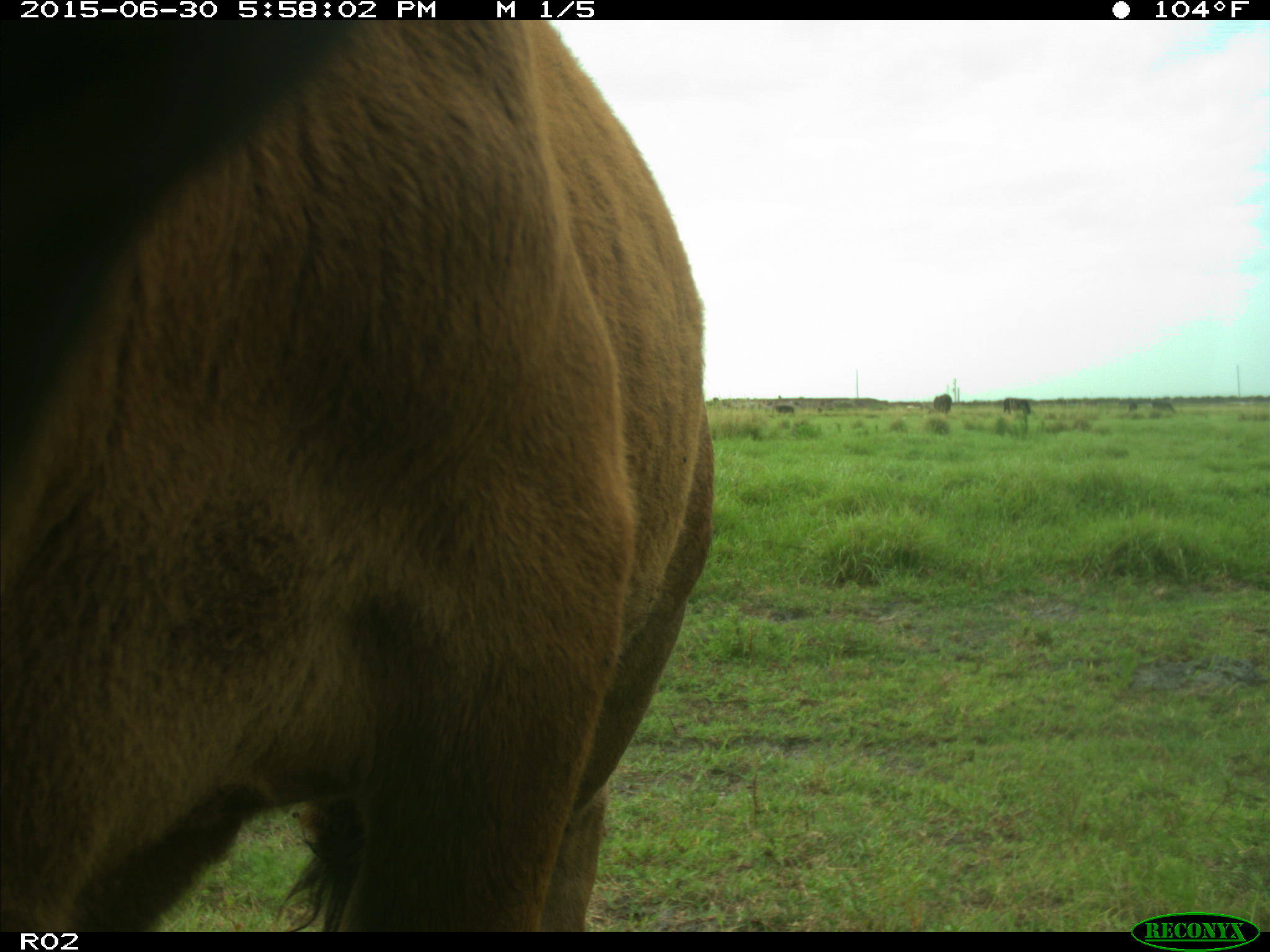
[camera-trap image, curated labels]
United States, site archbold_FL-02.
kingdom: Animalia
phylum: Chordata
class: Mammalia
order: Artiodactyla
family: Bovidae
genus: Bos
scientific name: Bos taurus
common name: domestic cow